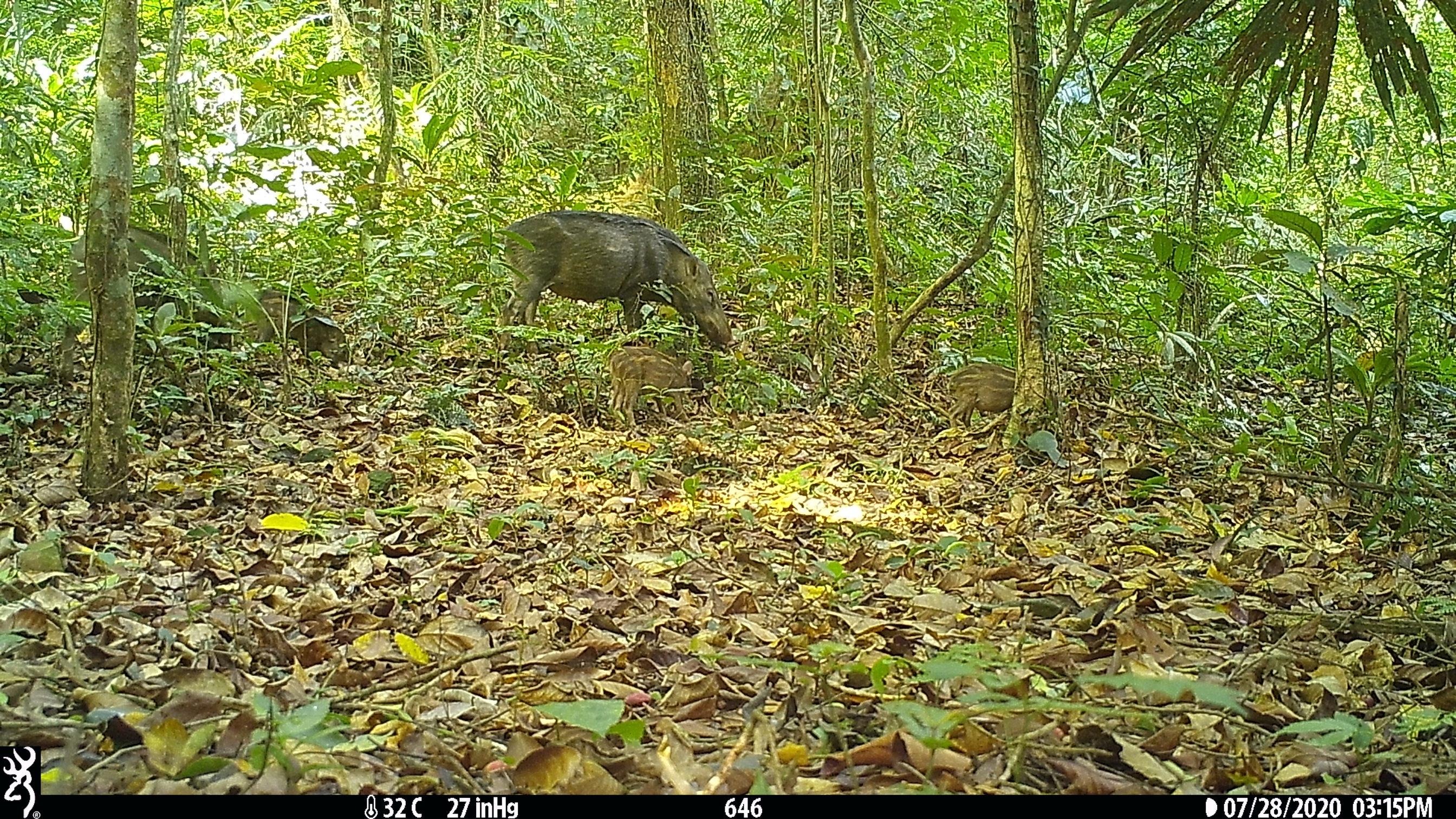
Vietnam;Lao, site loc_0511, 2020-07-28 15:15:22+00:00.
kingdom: Animalia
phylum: Chordata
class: Mammalia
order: Artiodactyla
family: Suidae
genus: Sus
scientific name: Sus scrofa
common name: eurasian wild pig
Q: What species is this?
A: Eurasian wild pig (Sus scrofa).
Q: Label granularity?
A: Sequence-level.